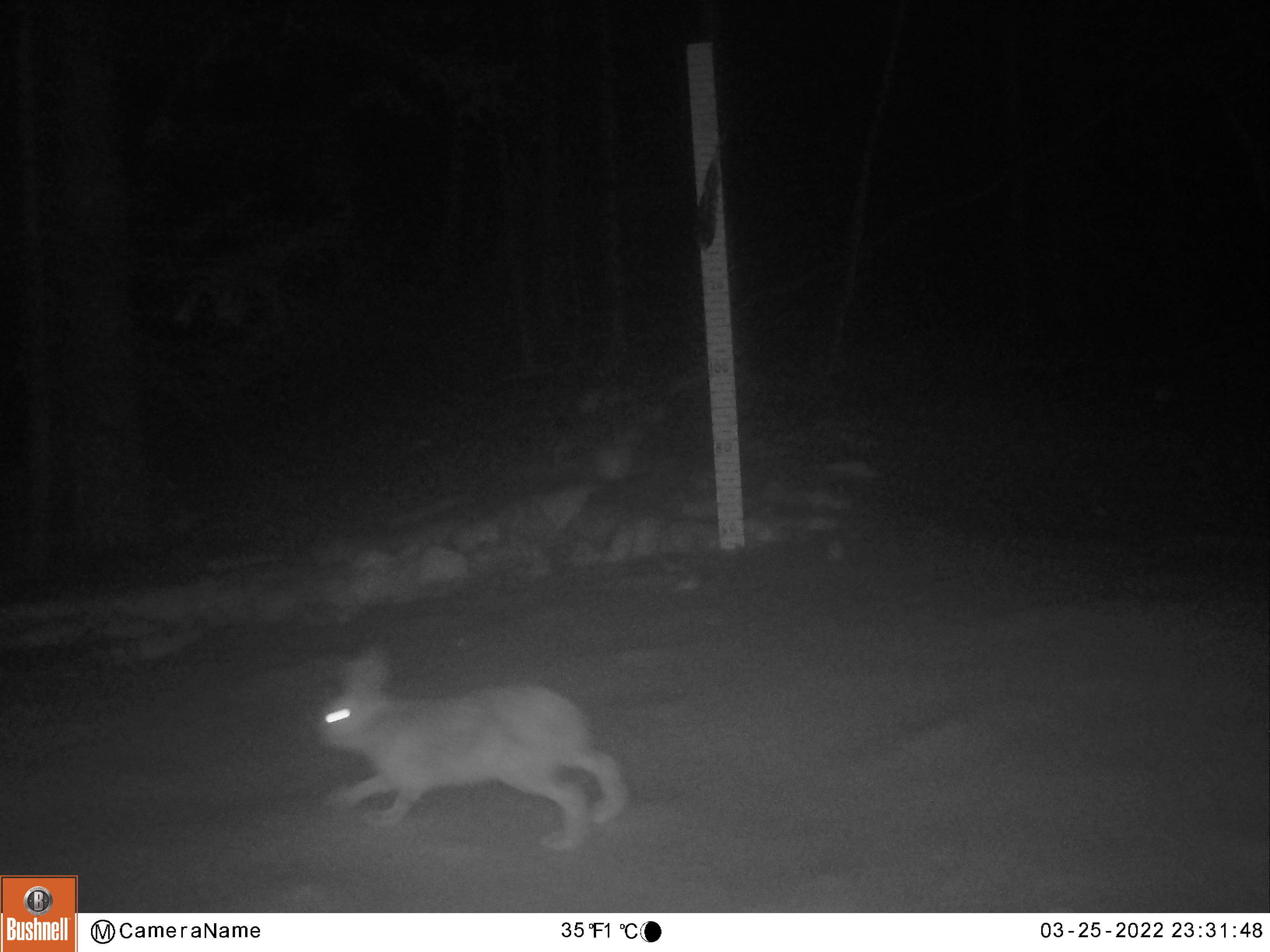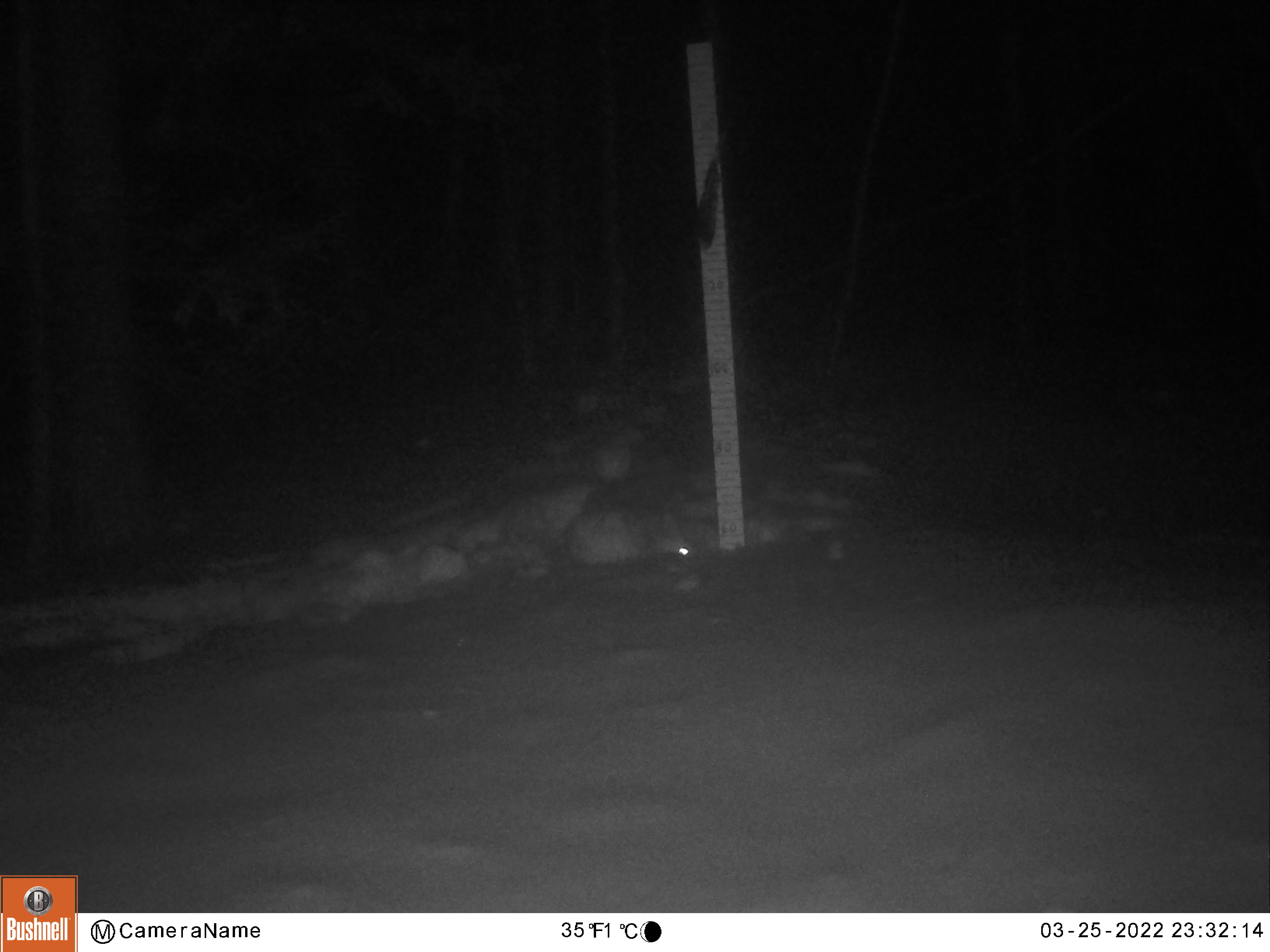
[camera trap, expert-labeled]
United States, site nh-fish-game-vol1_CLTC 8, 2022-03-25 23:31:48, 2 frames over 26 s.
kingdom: Animalia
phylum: Chordata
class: Mammalia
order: Lagomorpha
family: Leporidae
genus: Lepus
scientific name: Lepus americanus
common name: snowshoe hare